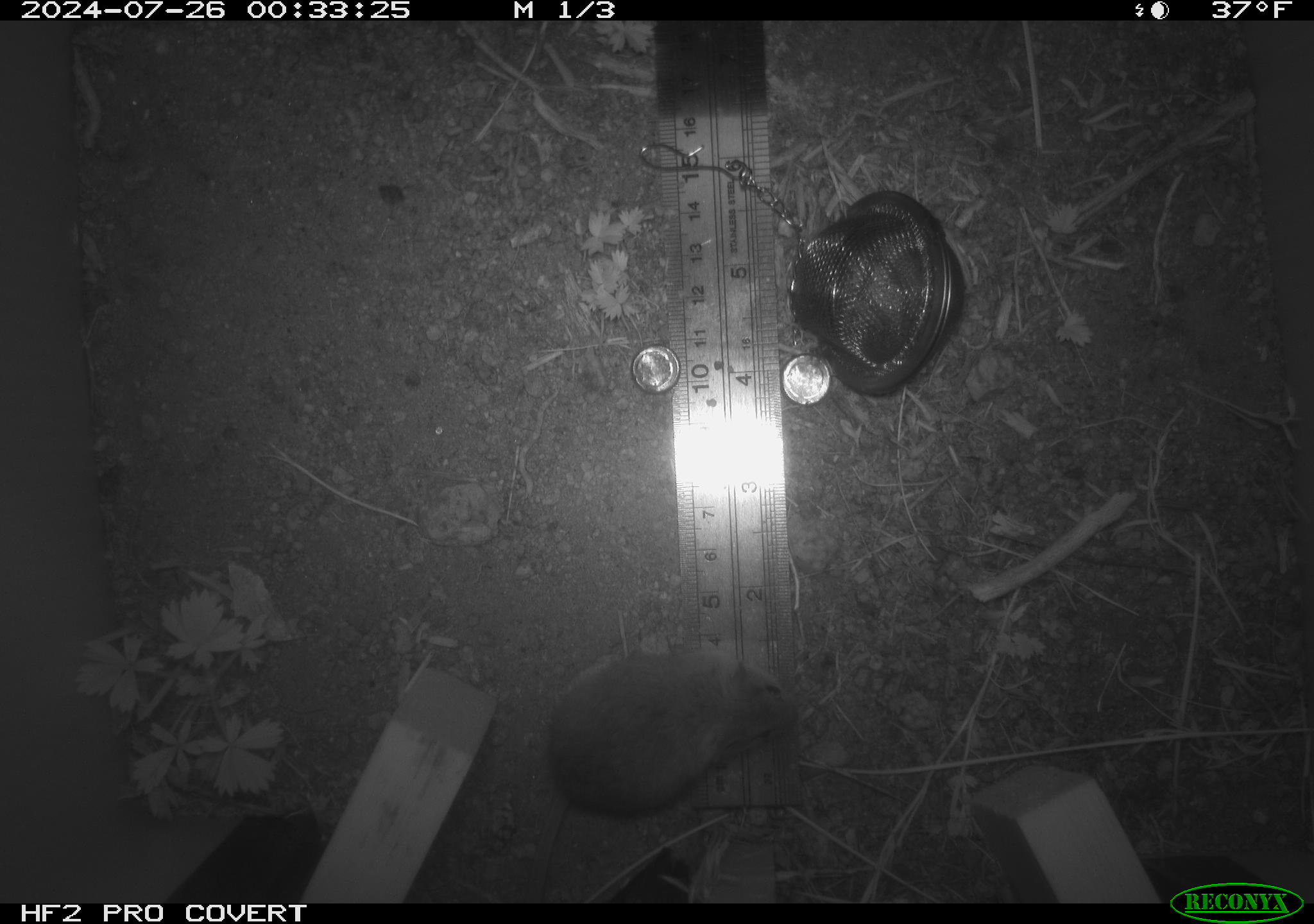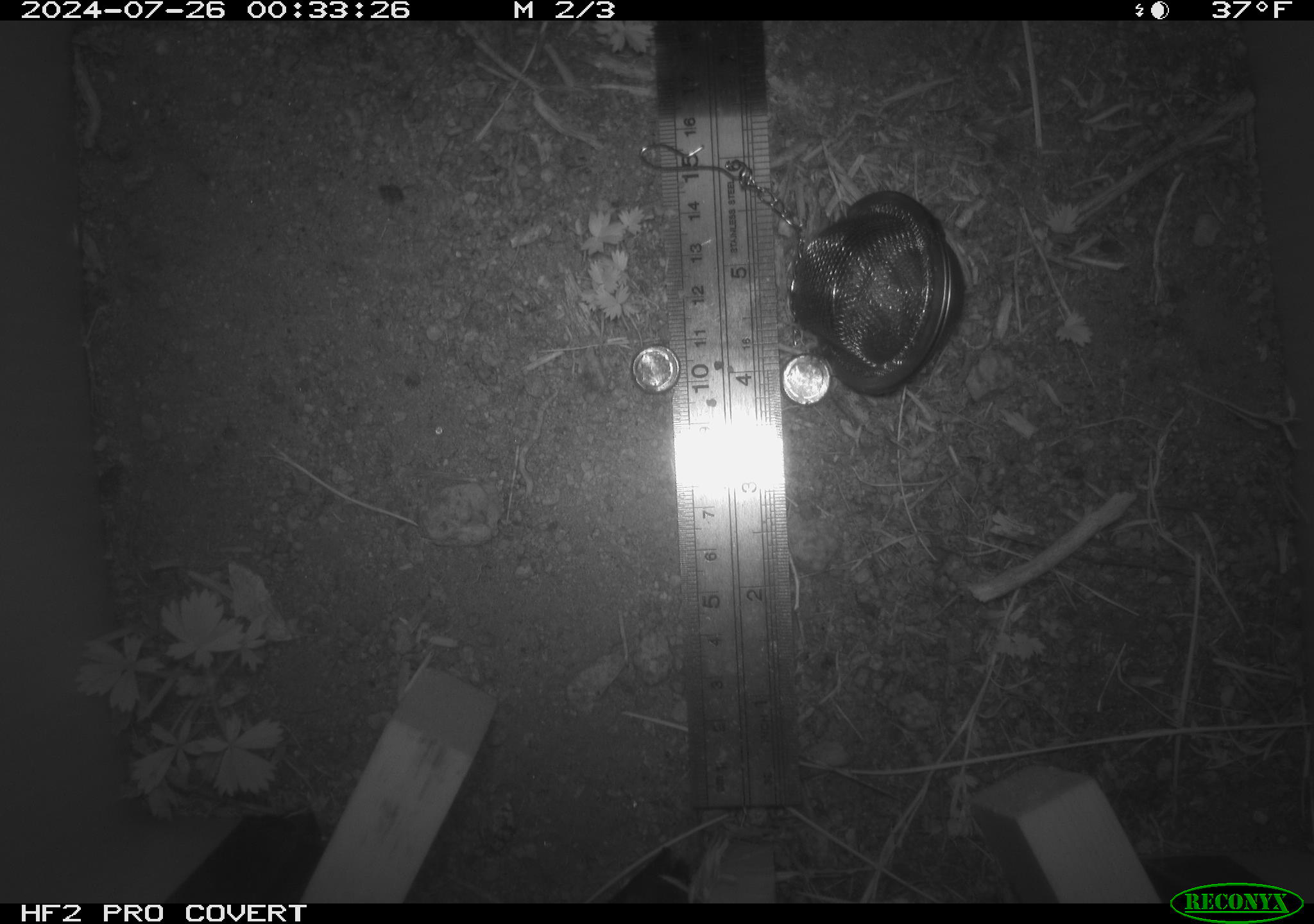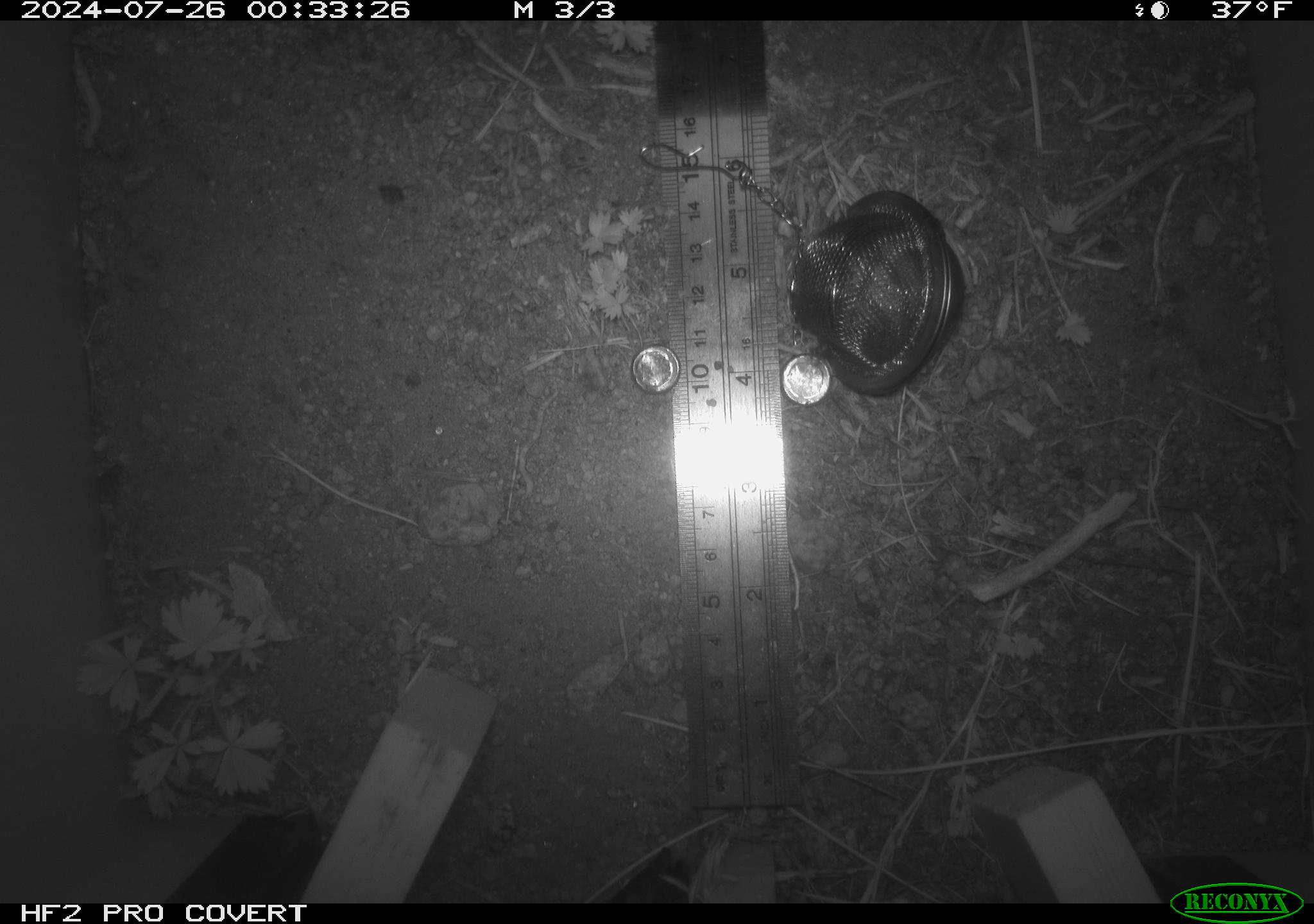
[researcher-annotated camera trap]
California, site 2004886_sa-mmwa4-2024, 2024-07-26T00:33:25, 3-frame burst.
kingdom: Animalia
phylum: Chordata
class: Mammalia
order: Rodentia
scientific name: Rodentia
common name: mouse species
Mouse species (Rodentia).